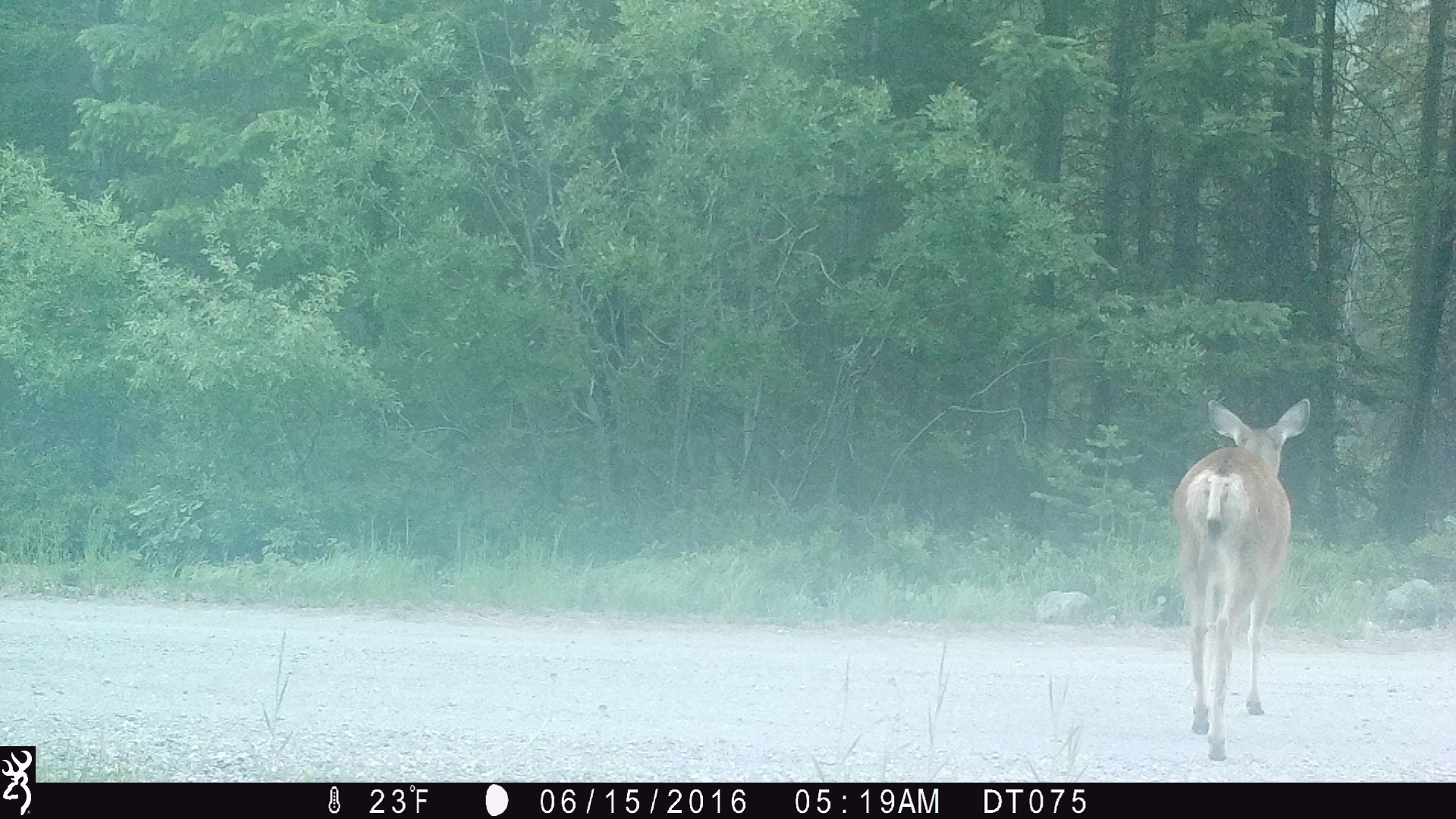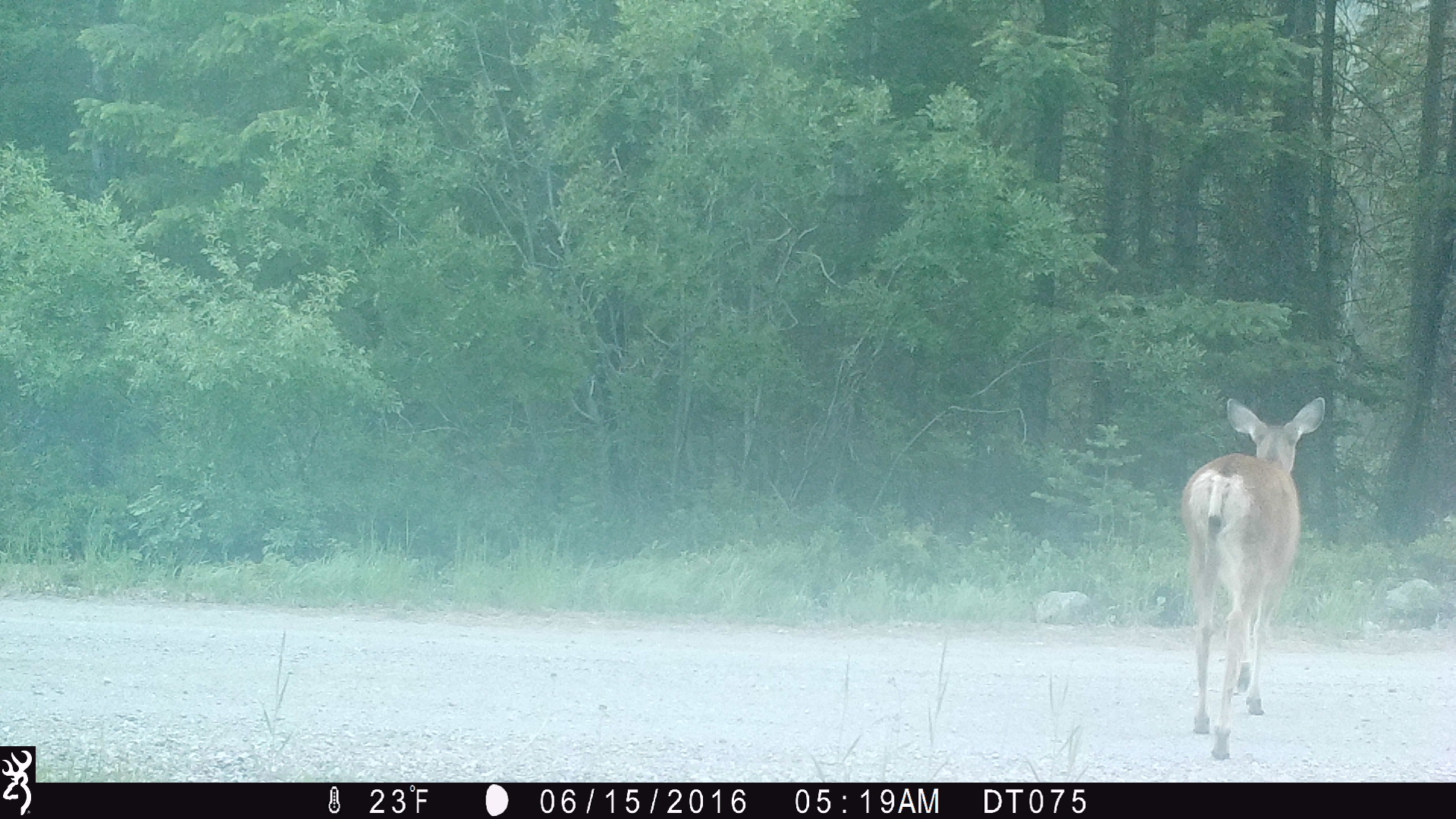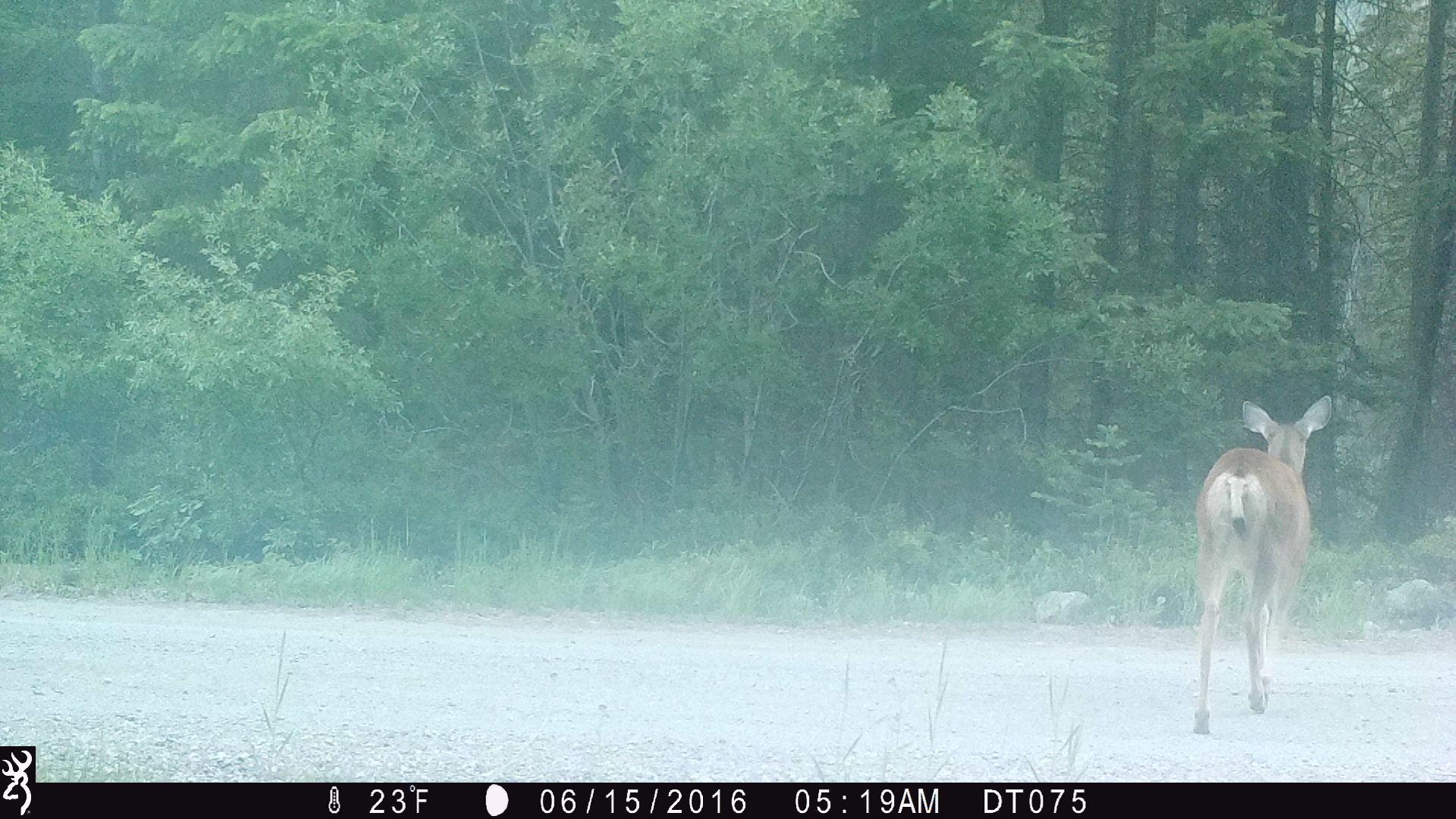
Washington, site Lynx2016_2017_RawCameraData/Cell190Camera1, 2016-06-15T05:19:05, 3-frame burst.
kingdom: Animalia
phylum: Chordata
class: Mammalia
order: Artiodactyla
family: Cervidae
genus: Odocoileus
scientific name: Odocoileus hemionus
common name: mule deer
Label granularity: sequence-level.